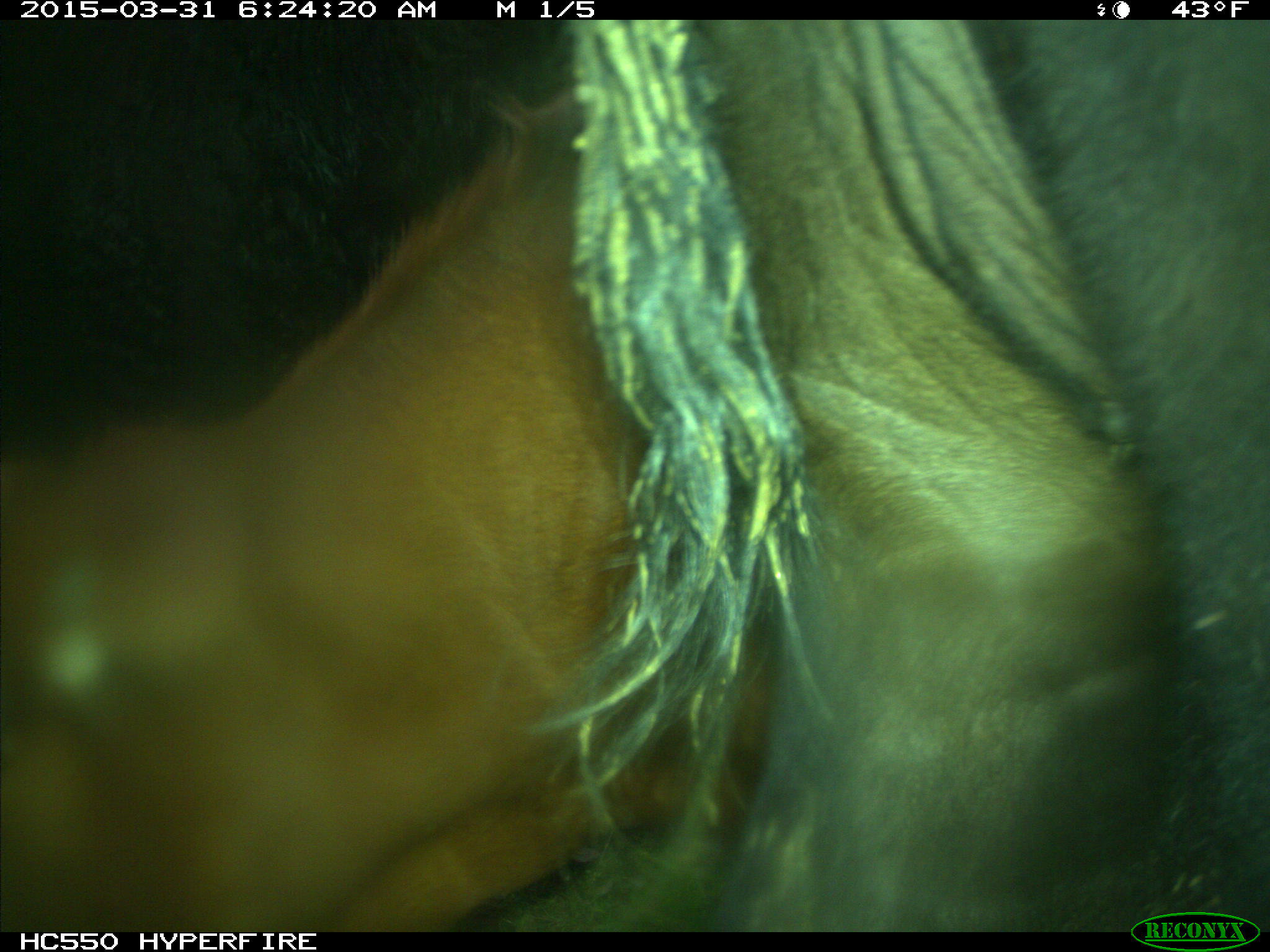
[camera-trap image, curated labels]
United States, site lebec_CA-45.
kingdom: Animalia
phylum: Chordata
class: Mammalia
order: Artiodactyla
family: Bovidae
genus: Bos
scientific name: Bos taurus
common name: domestic cow